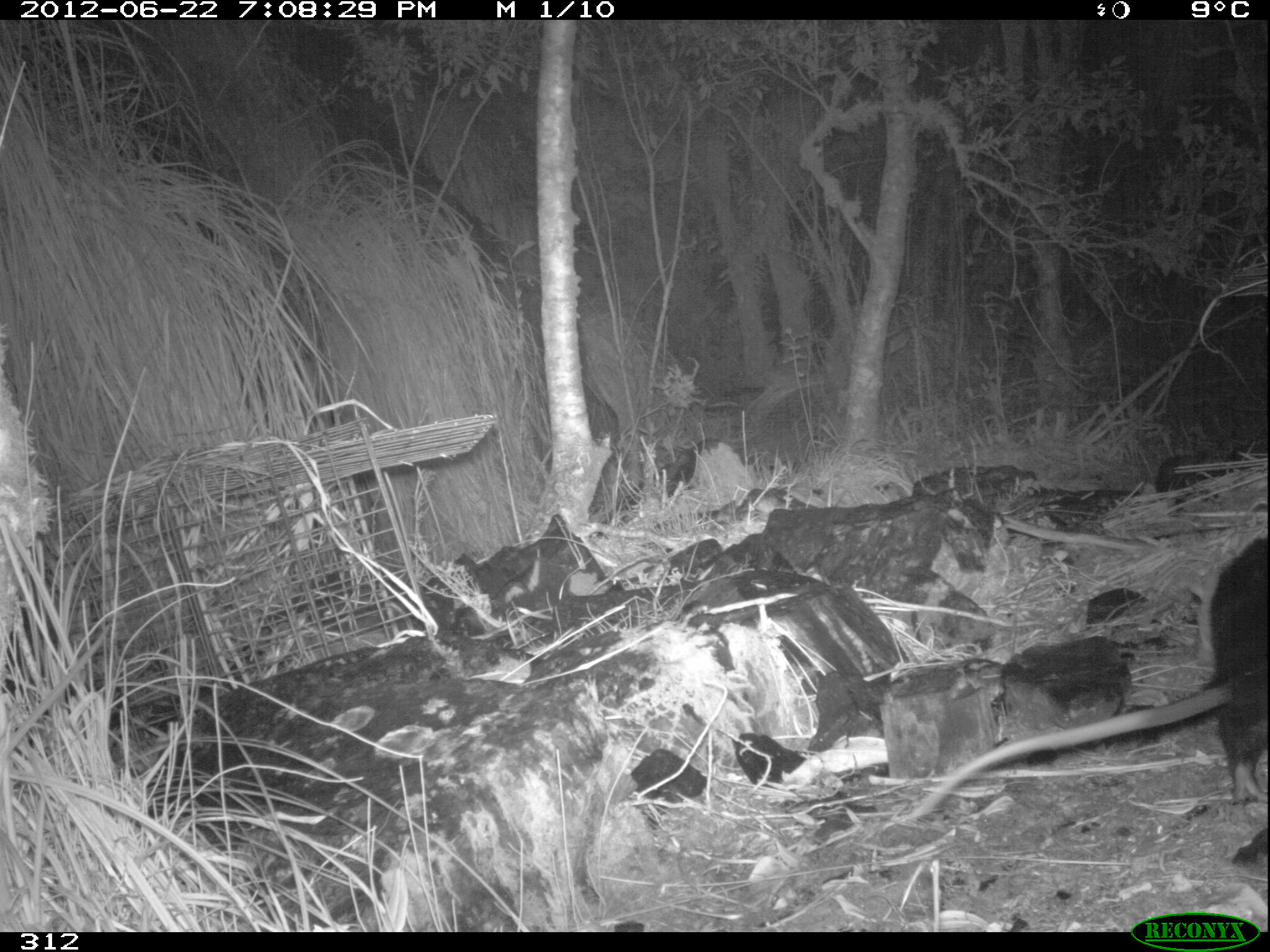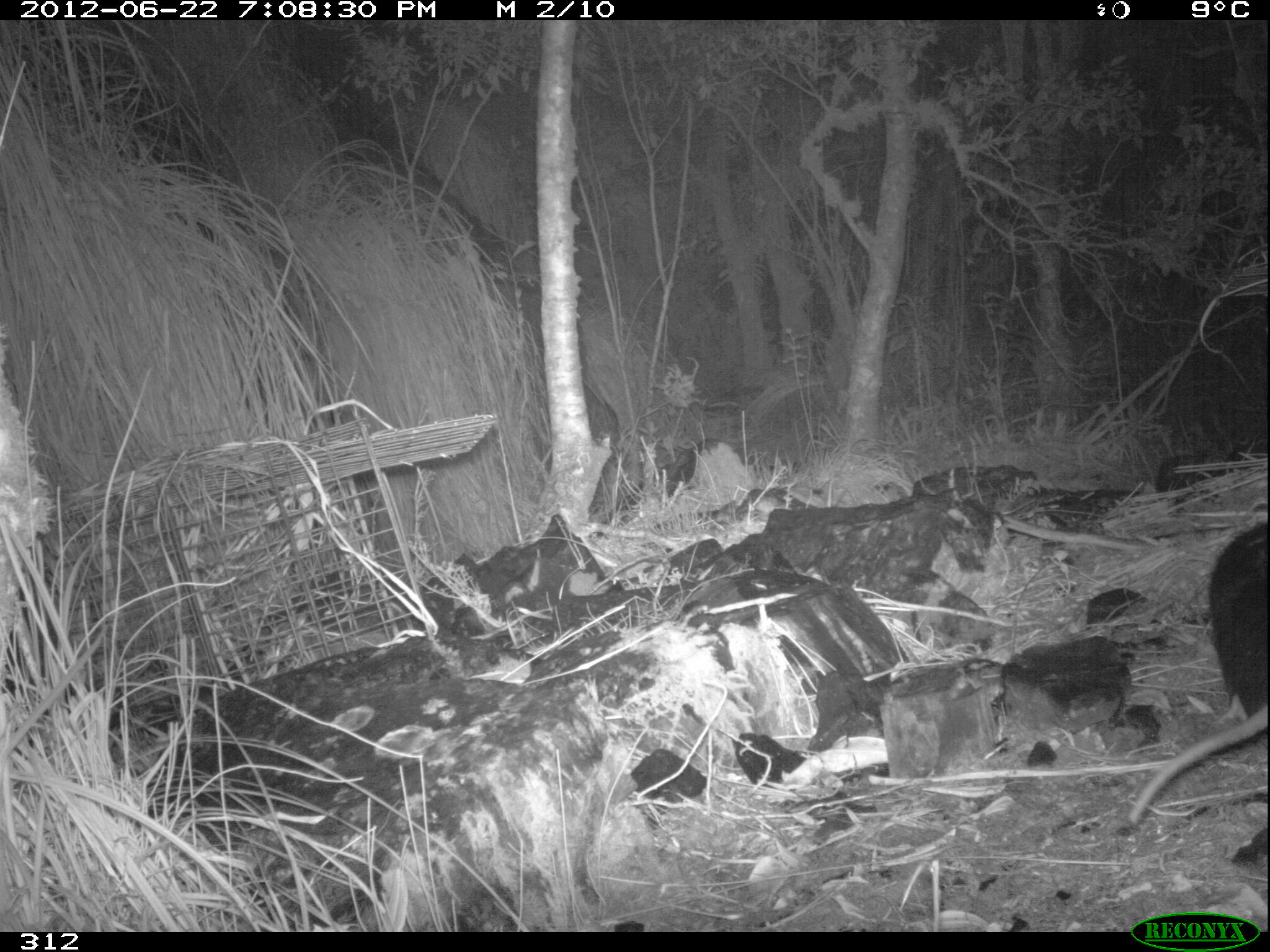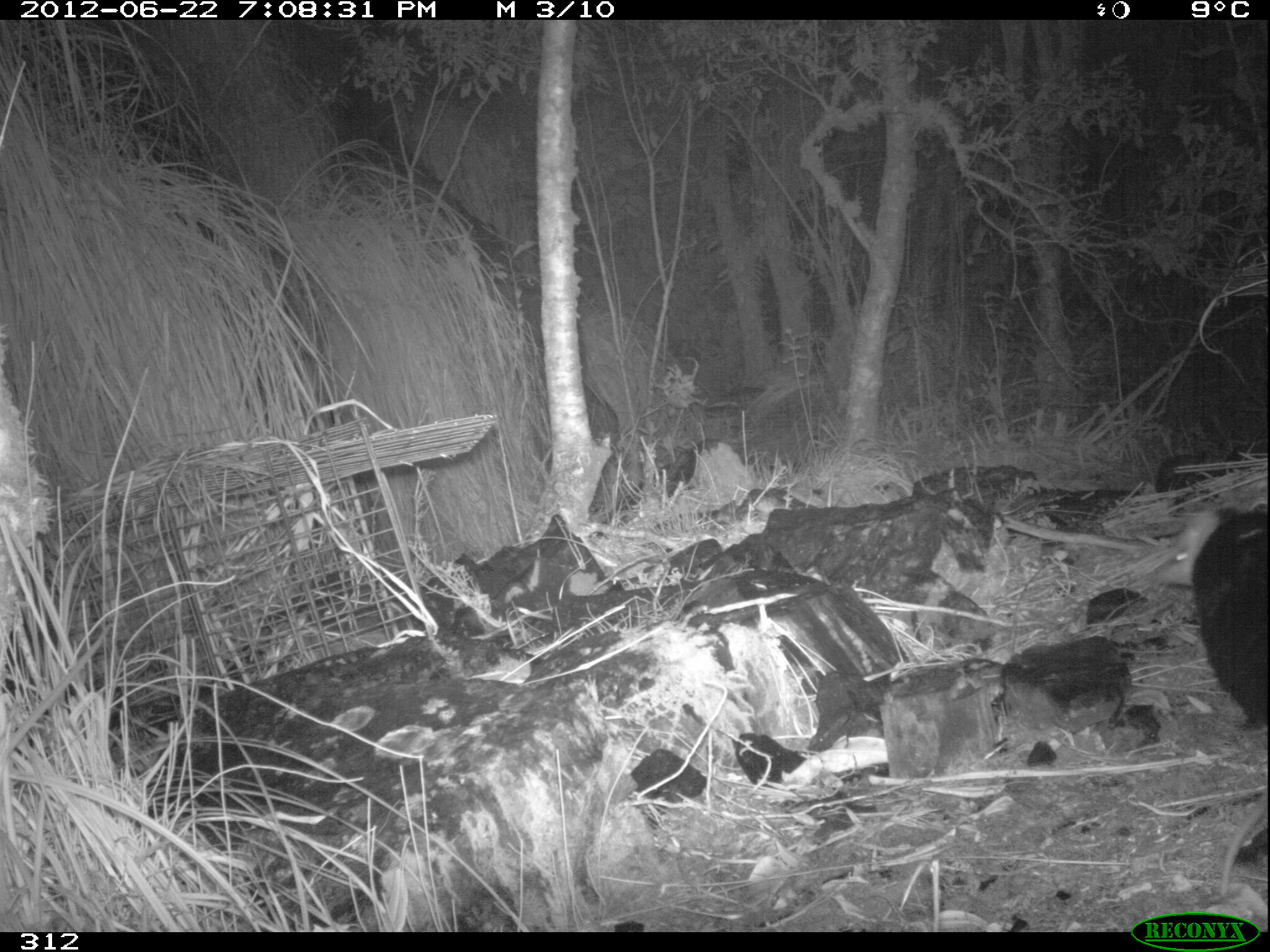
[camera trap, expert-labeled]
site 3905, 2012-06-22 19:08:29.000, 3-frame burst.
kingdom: Animalia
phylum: Chordata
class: Mammalia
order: Didelphimorphia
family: Didelphidae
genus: Didelphis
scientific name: Didelphis pernigra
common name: andean white-eared opossum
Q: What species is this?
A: Didelphis pernigra (andean white-eared opossum).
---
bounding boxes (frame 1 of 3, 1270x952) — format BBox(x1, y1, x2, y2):
didelphis pernigra: BBox(902, 526, 1270, 827)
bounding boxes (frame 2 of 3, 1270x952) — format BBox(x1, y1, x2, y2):
didelphis pernigra: BBox(1124, 511, 1270, 830)